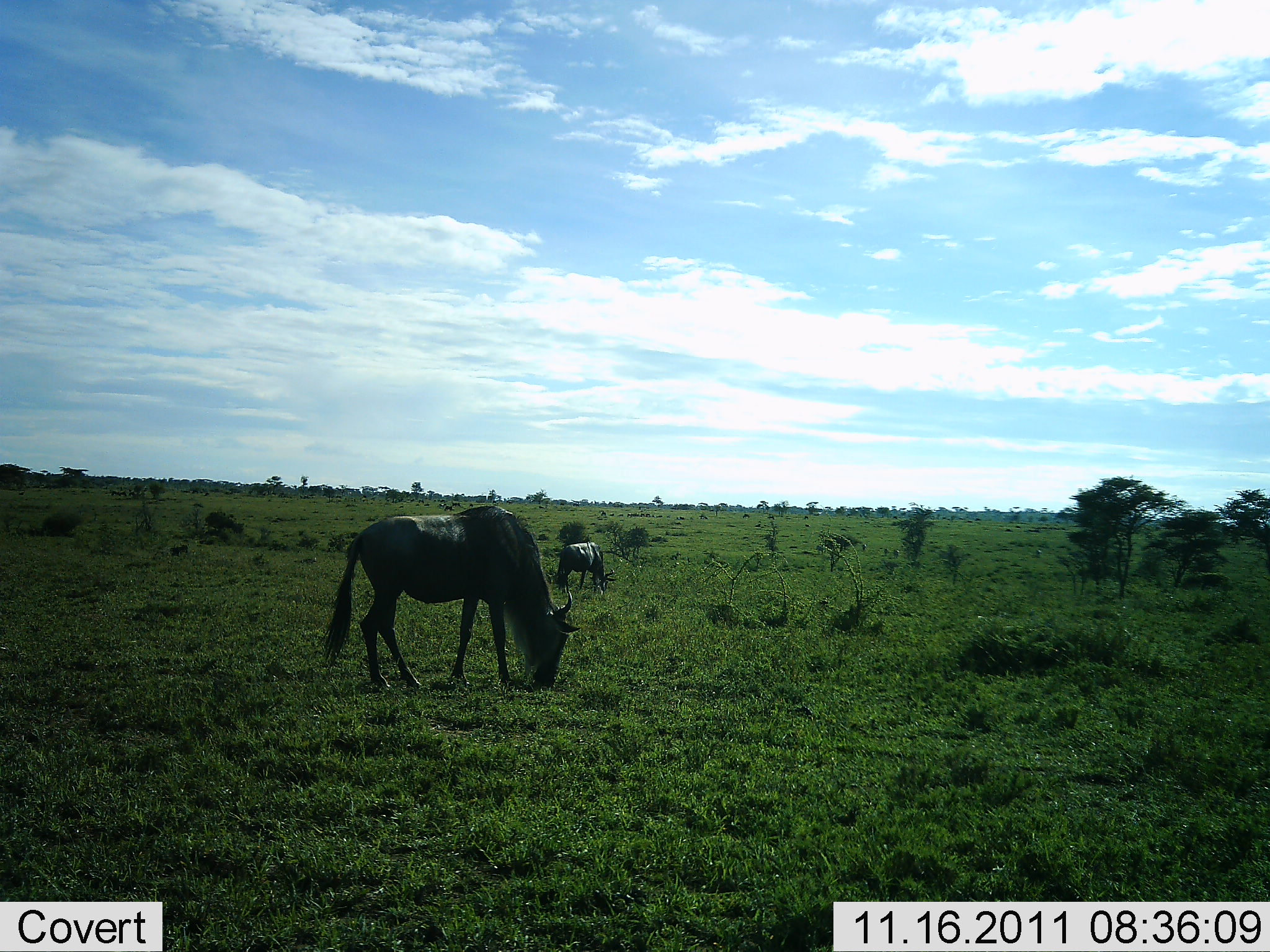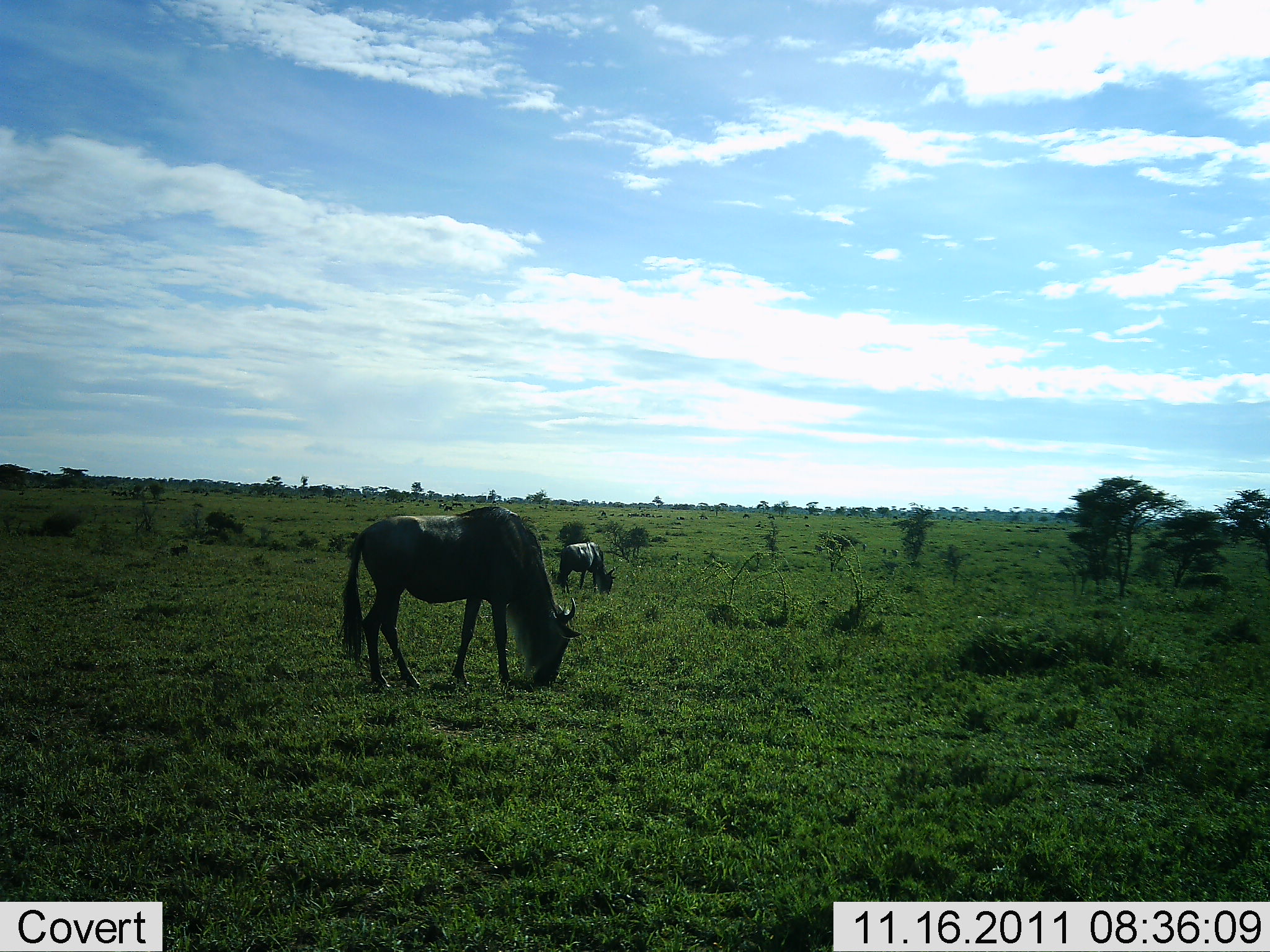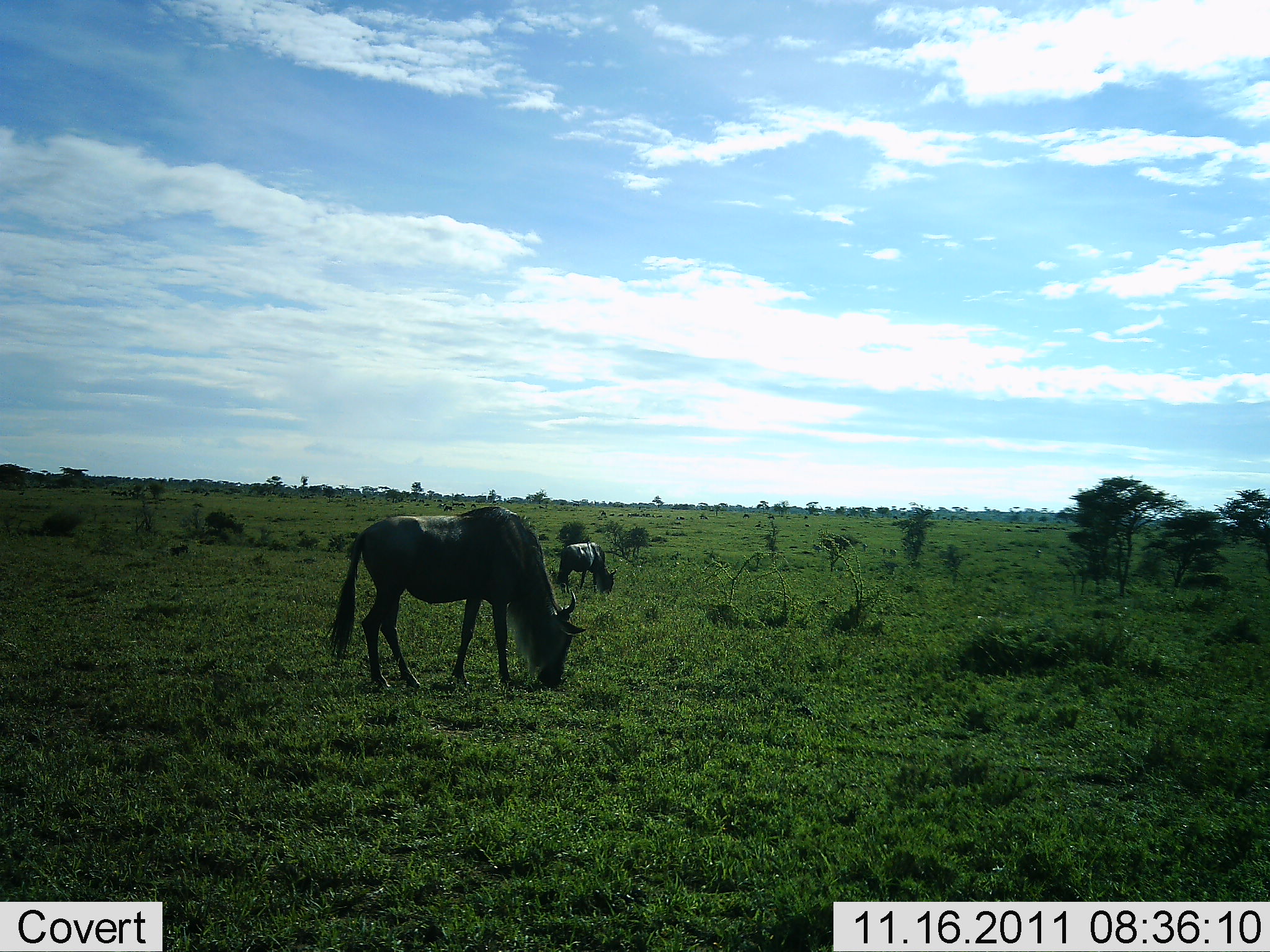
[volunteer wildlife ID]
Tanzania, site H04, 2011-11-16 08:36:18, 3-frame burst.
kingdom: Animalia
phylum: Chordata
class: Mammalia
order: Artiodactyla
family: Bovidae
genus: Connochaetes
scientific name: Connochaetes taurinus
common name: blue wildebeest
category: wildebeest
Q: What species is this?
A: Wildebeest (blue wildebeest) (Connochaetes taurinus).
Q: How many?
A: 2.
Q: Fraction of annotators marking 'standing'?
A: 27%.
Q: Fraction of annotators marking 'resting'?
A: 0%.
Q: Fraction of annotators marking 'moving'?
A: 0%.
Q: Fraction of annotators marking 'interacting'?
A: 0%.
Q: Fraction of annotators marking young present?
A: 0%.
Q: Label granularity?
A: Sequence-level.